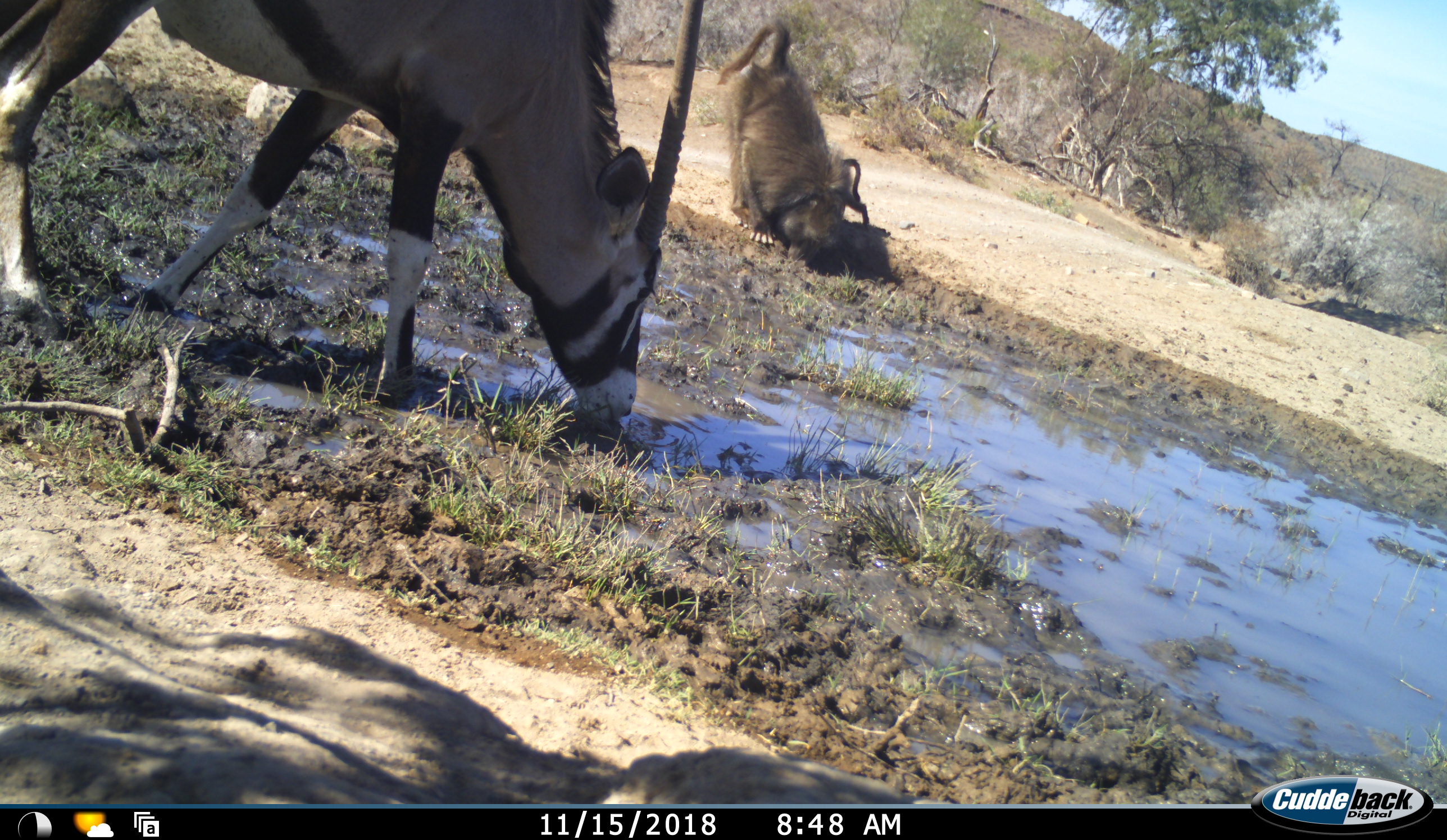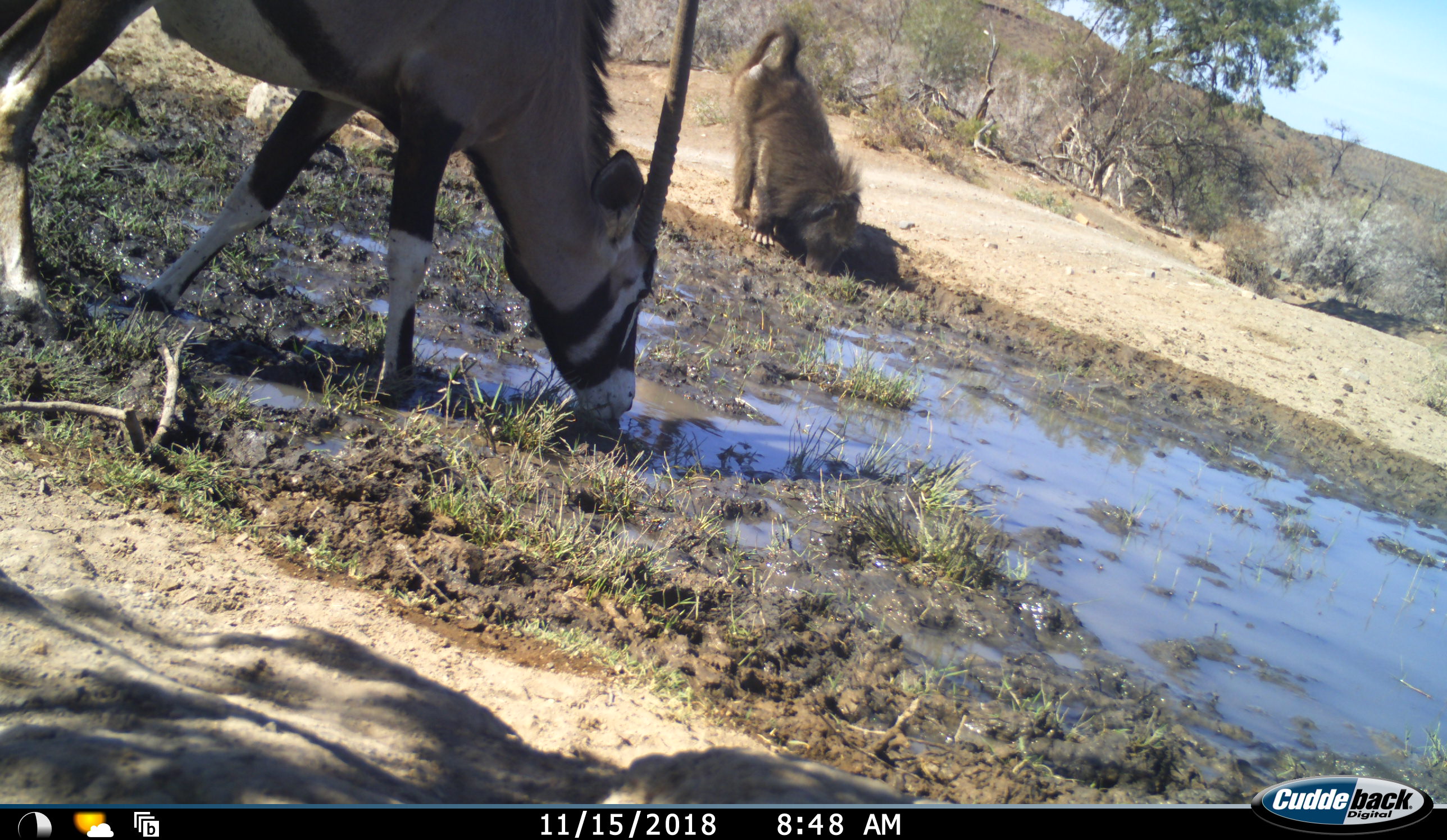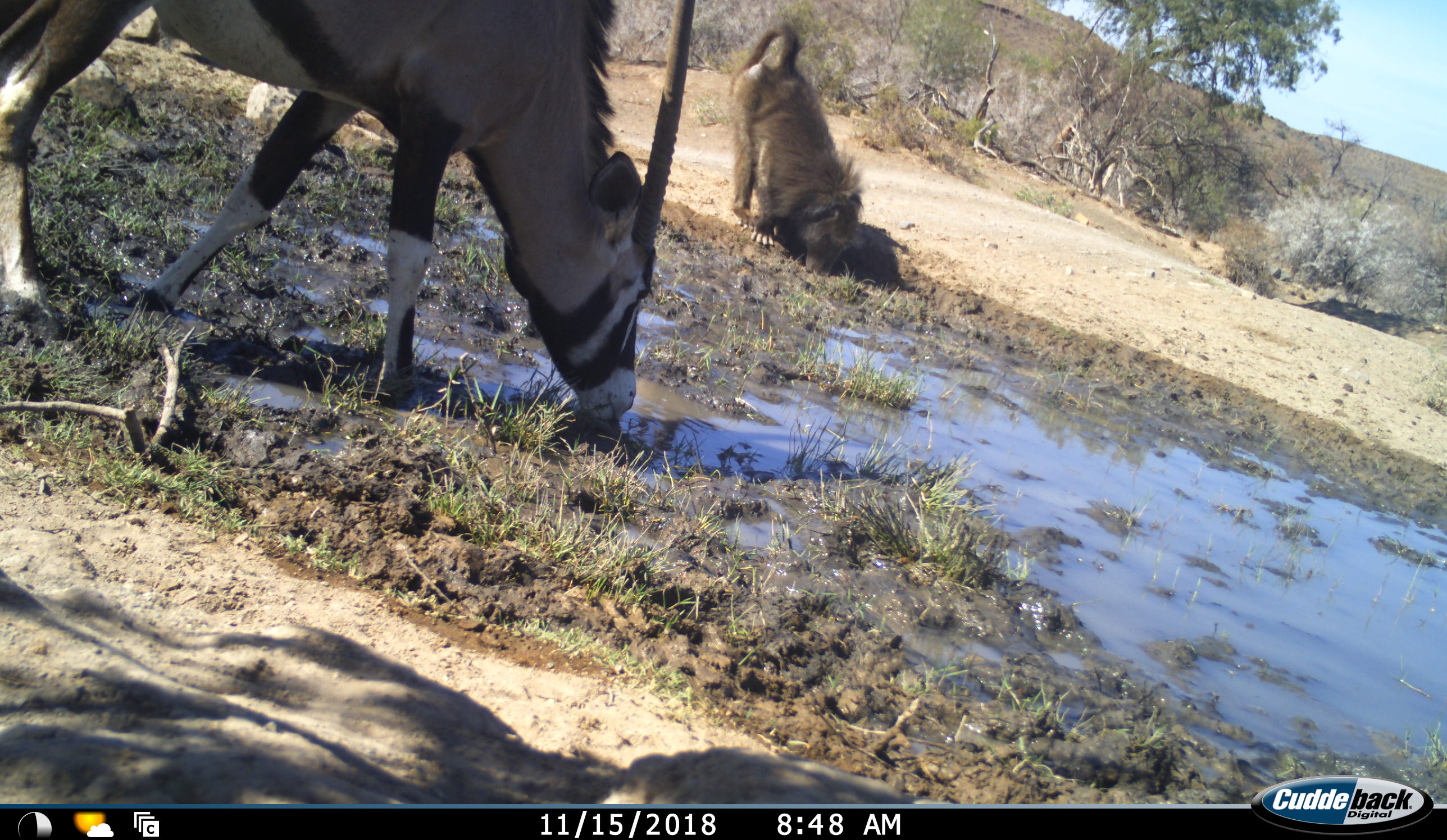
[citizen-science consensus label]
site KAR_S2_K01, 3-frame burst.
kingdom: Animalia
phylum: Chordata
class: Mammalia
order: Primates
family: Cercopithecidae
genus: Papio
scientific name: Papio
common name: baboon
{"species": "baboon (Papio)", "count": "2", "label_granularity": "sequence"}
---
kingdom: Animalia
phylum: Chordata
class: Mammalia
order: Artiodactyla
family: Bovidae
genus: Oryx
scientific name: Oryx gazella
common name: gemsbok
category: oryx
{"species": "oryx (gemsbok) (Oryx gazella)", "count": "1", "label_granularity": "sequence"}